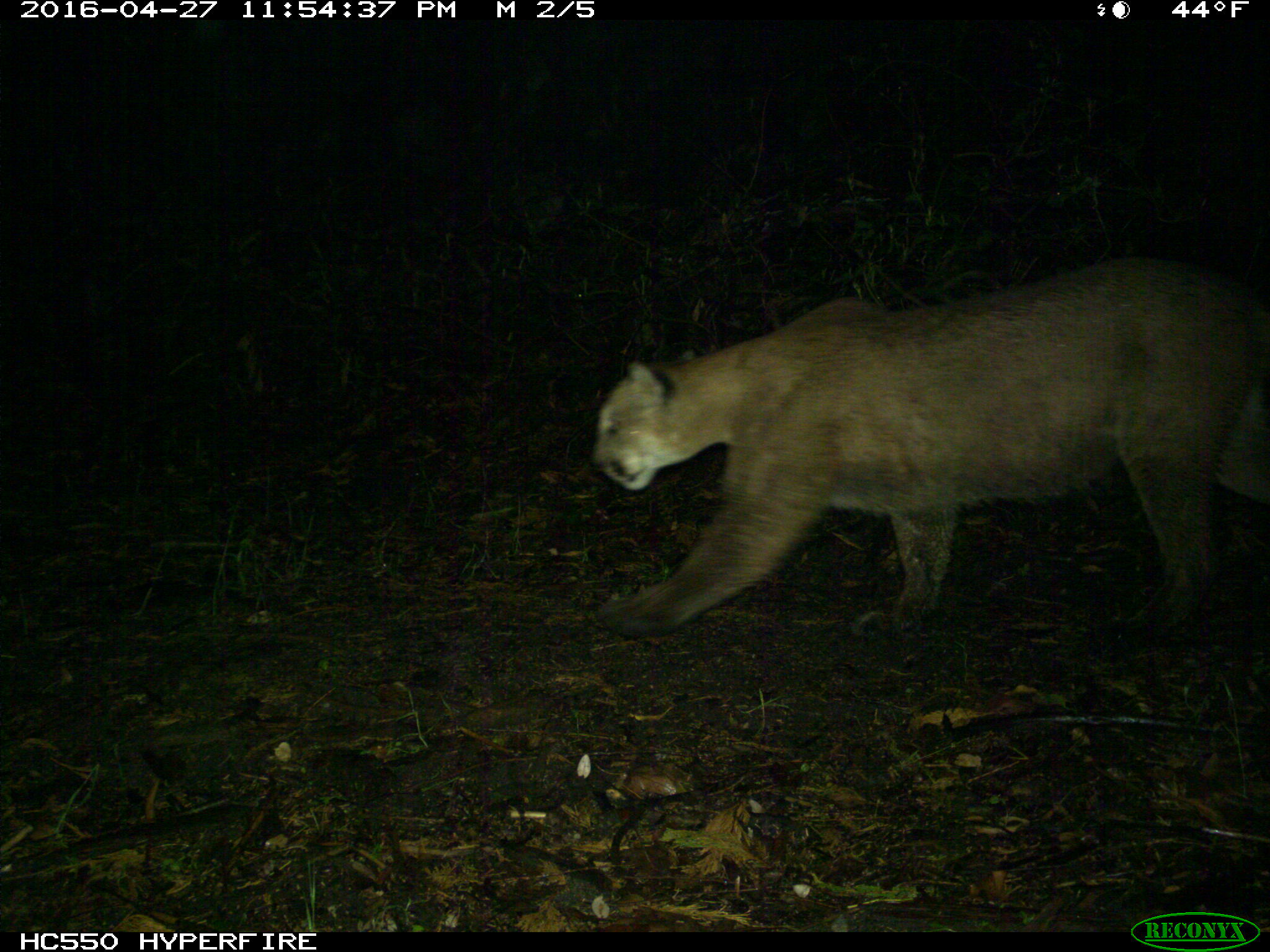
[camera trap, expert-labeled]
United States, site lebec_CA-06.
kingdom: Animalia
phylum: Chordata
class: Mammalia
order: Carnivora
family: Felidae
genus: Puma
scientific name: Puma concolor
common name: mountain lion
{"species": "Puma concolor (mountain lion)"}